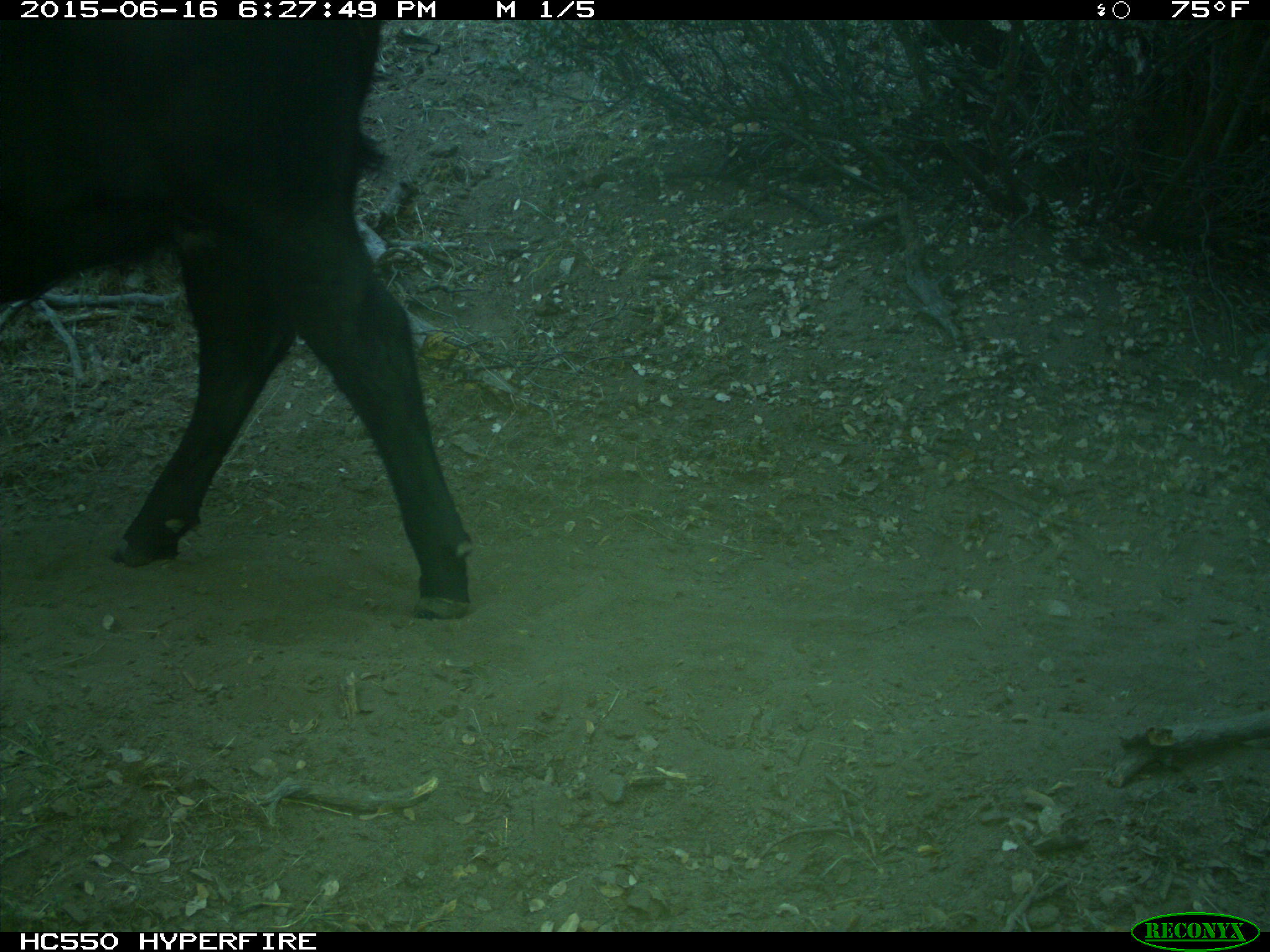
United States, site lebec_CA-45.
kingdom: Animalia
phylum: Chordata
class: Mammalia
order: Artiodactyla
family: Bovidae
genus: Bos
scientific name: Bos taurus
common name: domestic cow